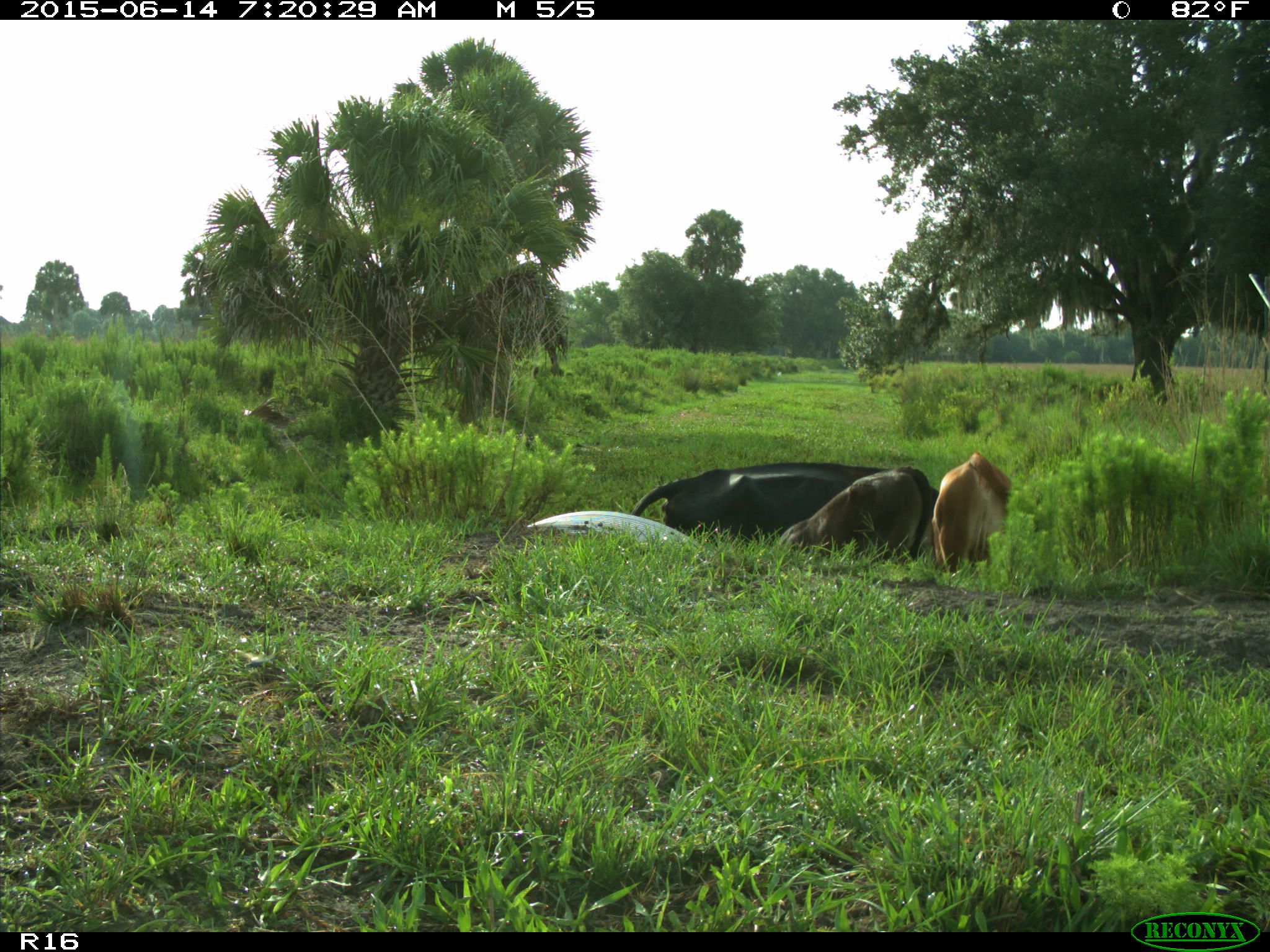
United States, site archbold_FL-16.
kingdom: Animalia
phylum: Chordata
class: Mammalia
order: Artiodactyla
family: Bovidae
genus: Bos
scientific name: Bos taurus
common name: domestic cow